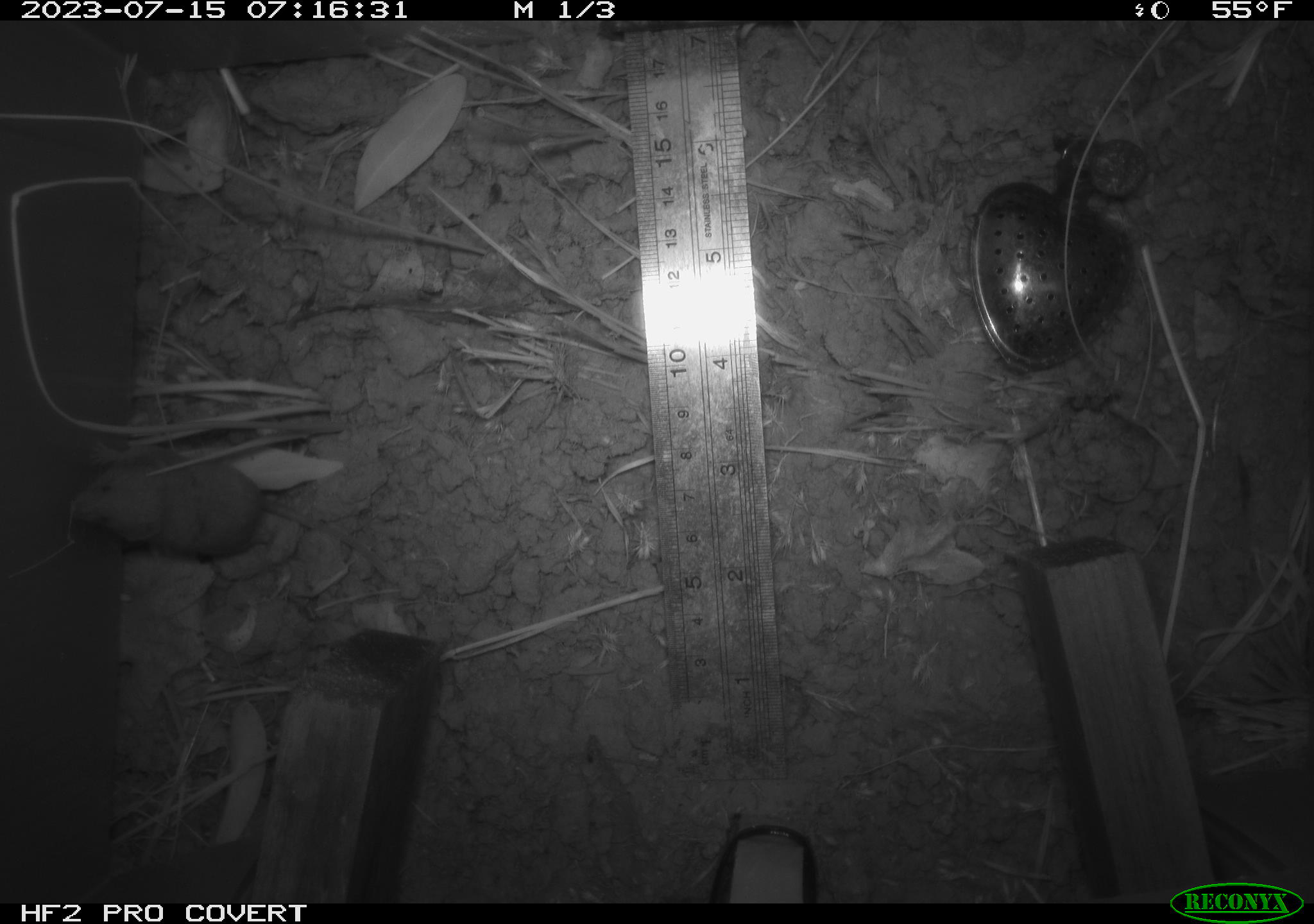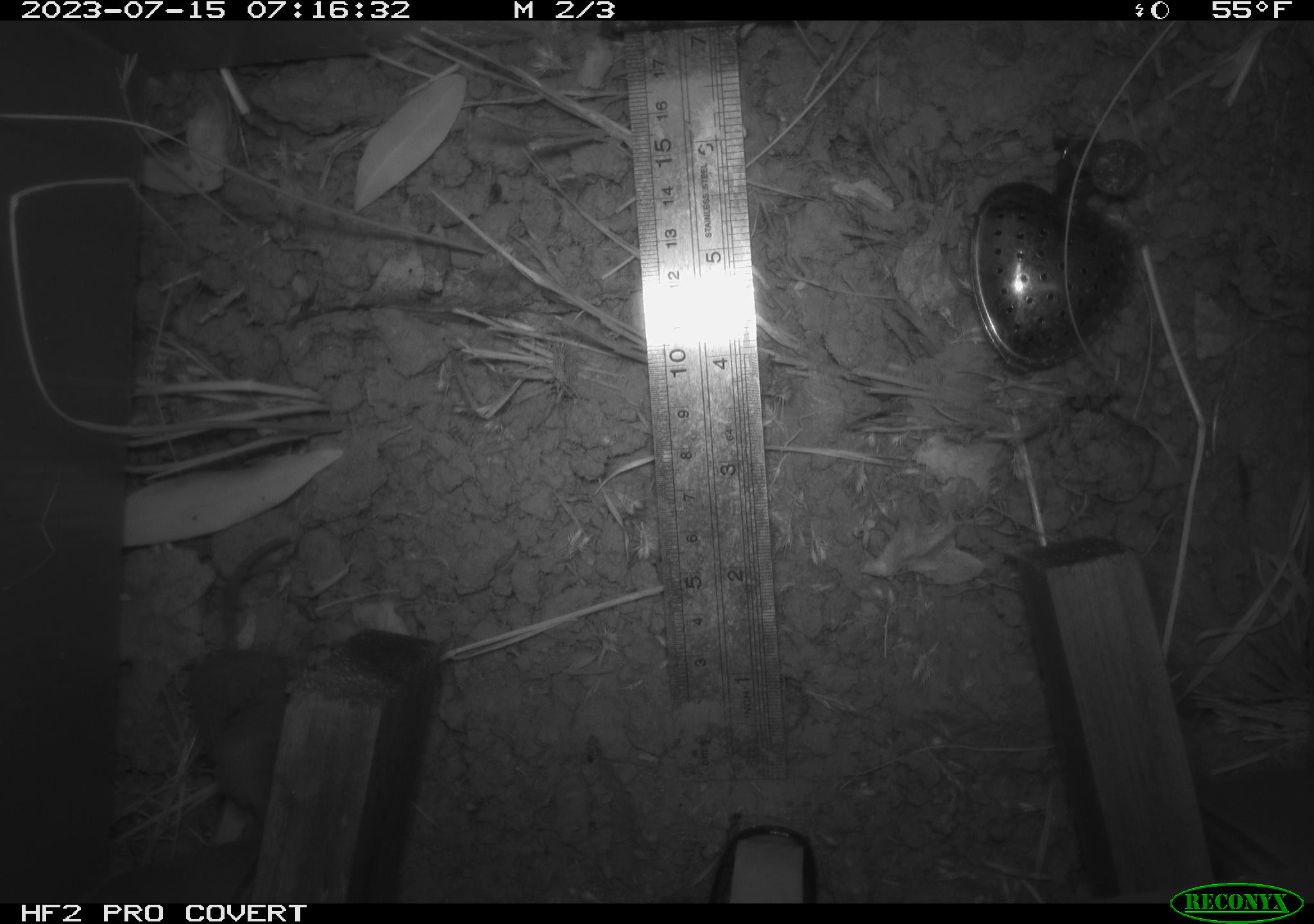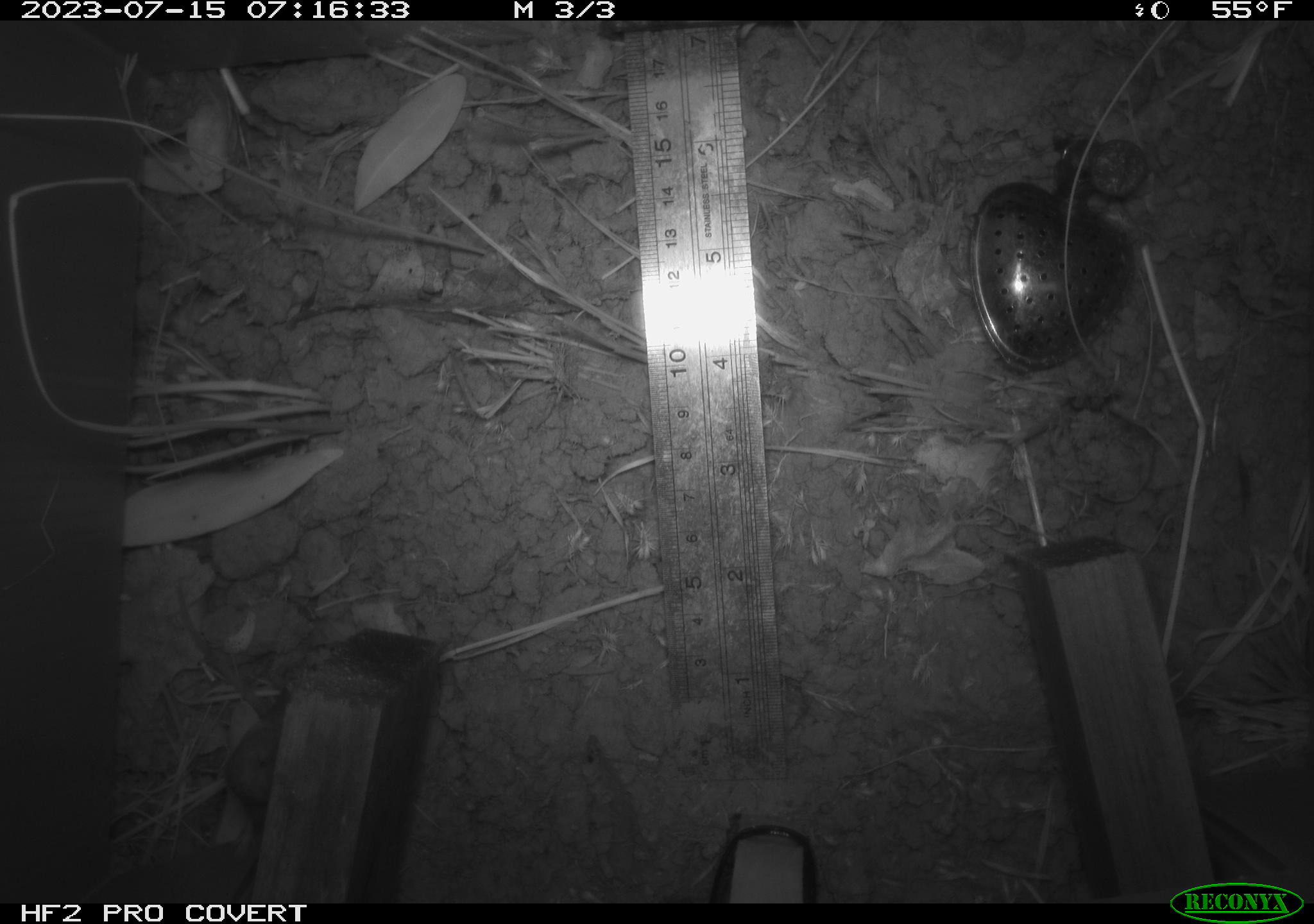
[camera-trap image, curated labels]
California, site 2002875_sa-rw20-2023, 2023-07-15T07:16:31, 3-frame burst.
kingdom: Animalia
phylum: Chordata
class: Mammalia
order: Eulipotyphla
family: Soricidae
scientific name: Soricidae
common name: shrews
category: soricidae family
Soricidae family (shrews) (Soricidae).